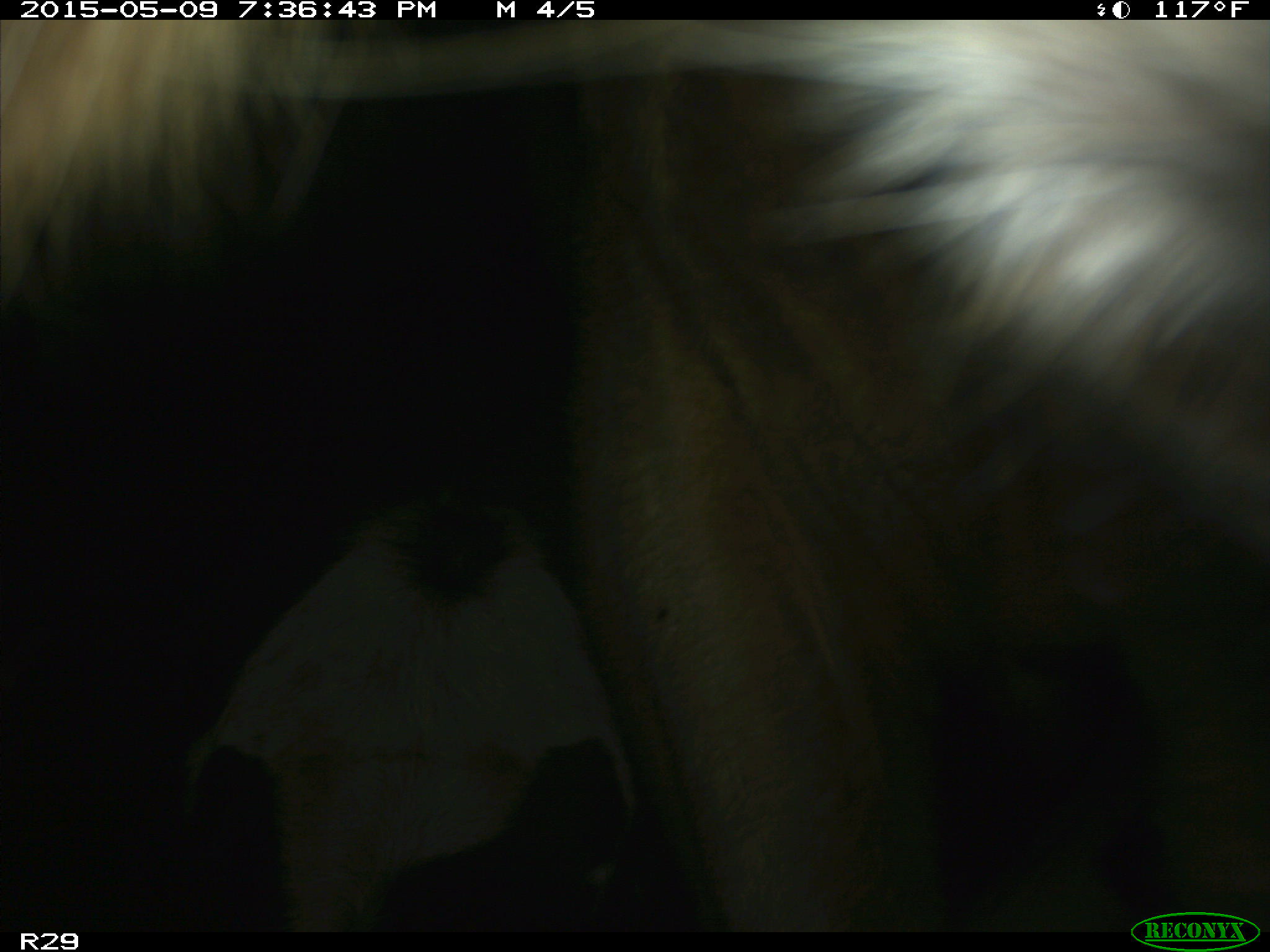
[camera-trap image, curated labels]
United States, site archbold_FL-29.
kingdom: Animalia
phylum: Chordata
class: Mammalia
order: Artiodactyla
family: Bovidae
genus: Bos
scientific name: Bos taurus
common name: domestic cow